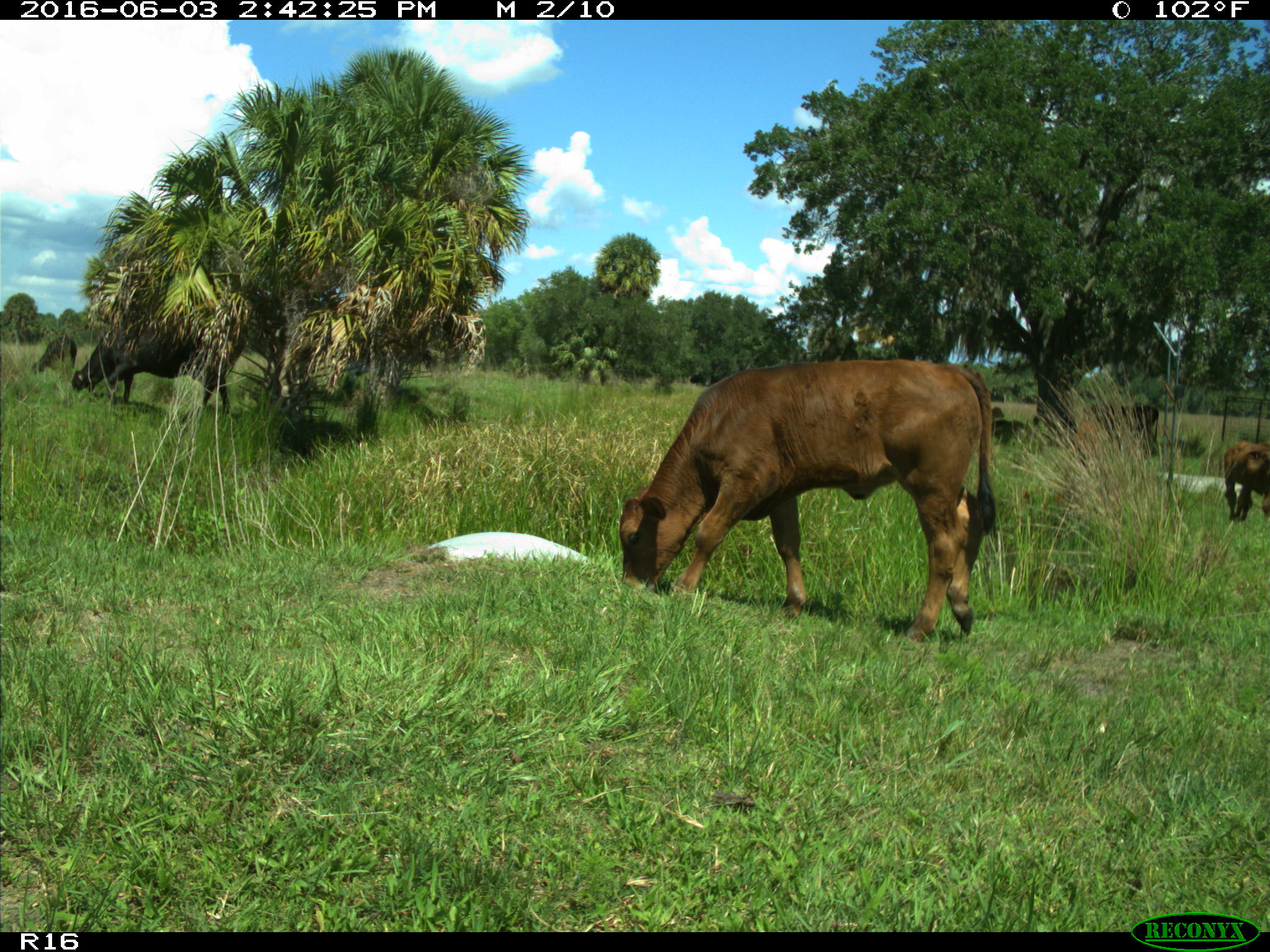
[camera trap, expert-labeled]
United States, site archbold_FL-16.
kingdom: Animalia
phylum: Chordata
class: Mammalia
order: Artiodactyla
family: Bovidae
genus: Bos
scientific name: Bos taurus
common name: domestic cow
Bos taurus (domestic cow).